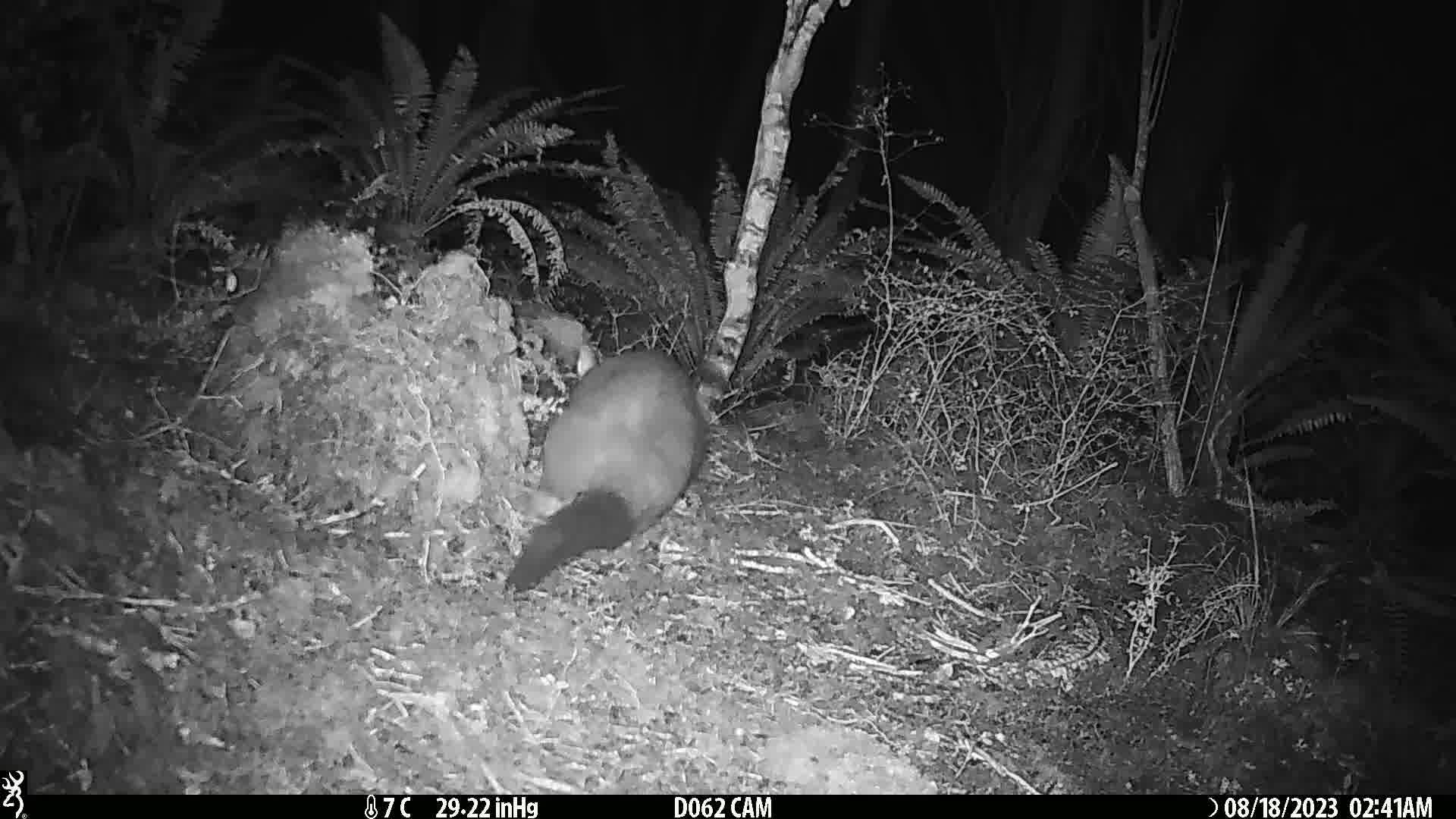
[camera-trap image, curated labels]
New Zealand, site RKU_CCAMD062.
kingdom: Animalia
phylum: Chordata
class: Mammalia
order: Diprotodontia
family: Phalangeridae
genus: Trichosurus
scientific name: Trichosurus vulpecula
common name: common brushtail possum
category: possum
Possum (common brushtail possum) (Trichosurus vulpecula).